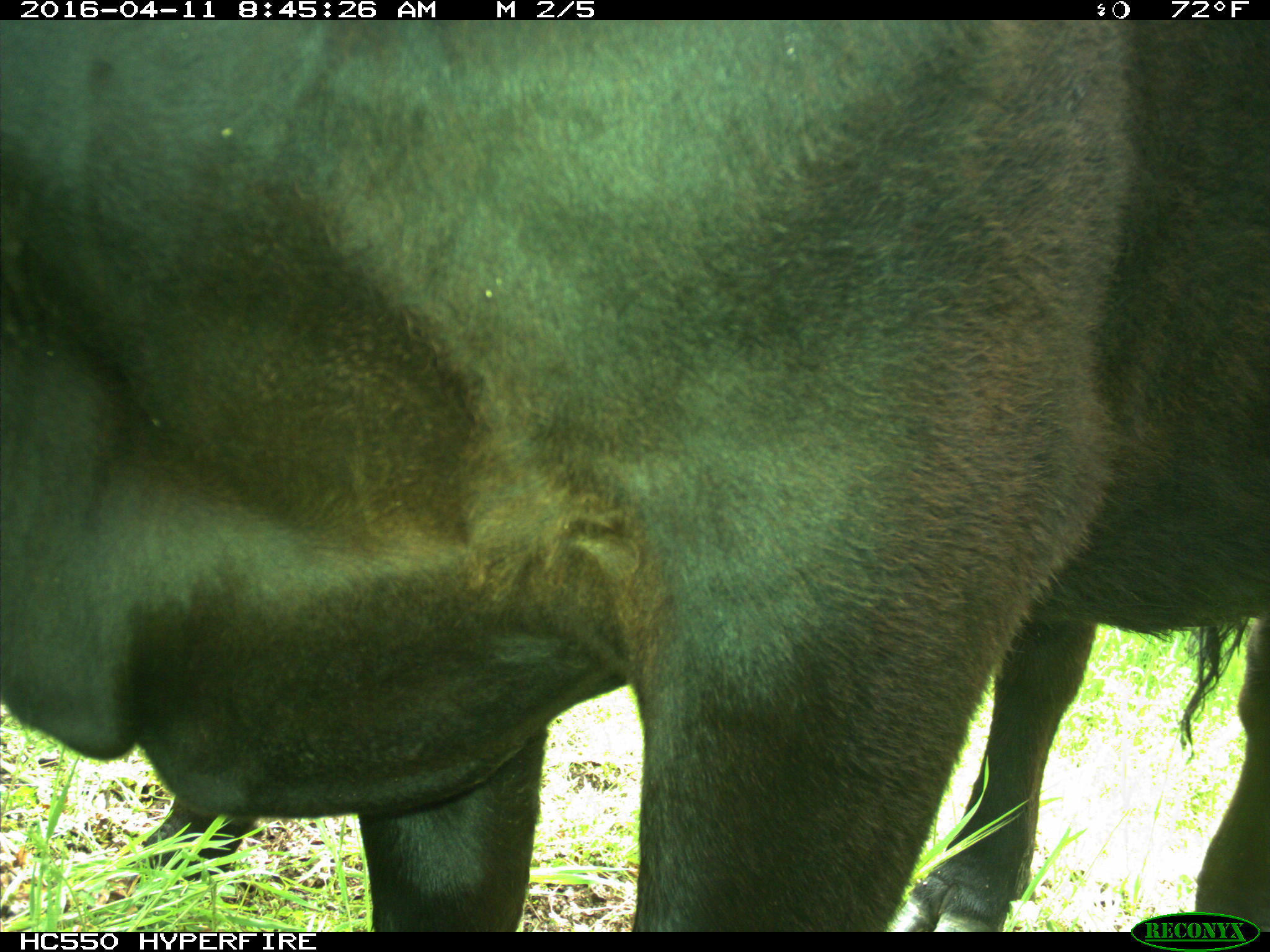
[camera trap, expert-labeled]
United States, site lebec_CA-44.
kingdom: Animalia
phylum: Chordata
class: Mammalia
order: Artiodactyla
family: Bovidae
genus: Bos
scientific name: Bos taurus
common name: domestic cow